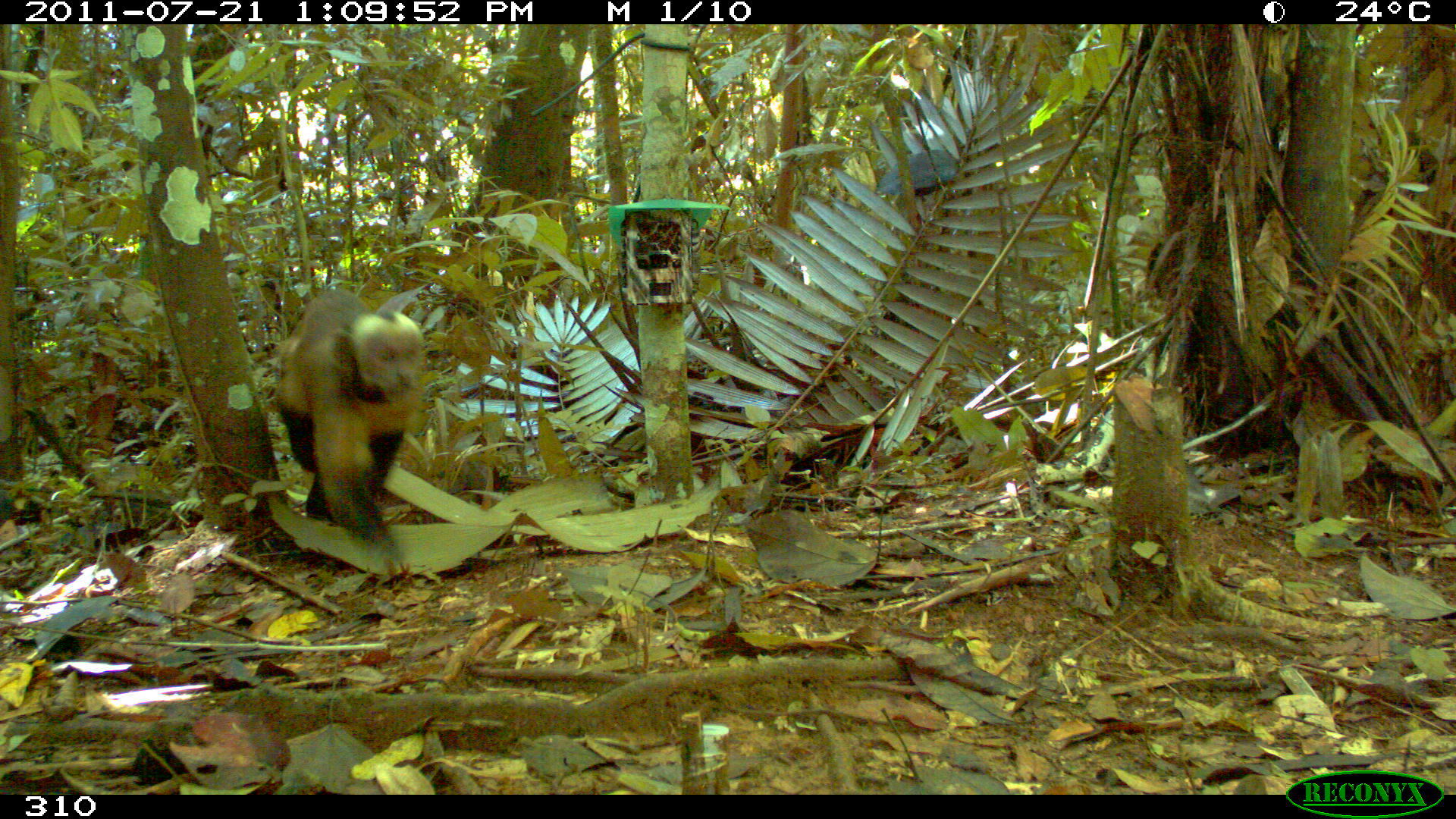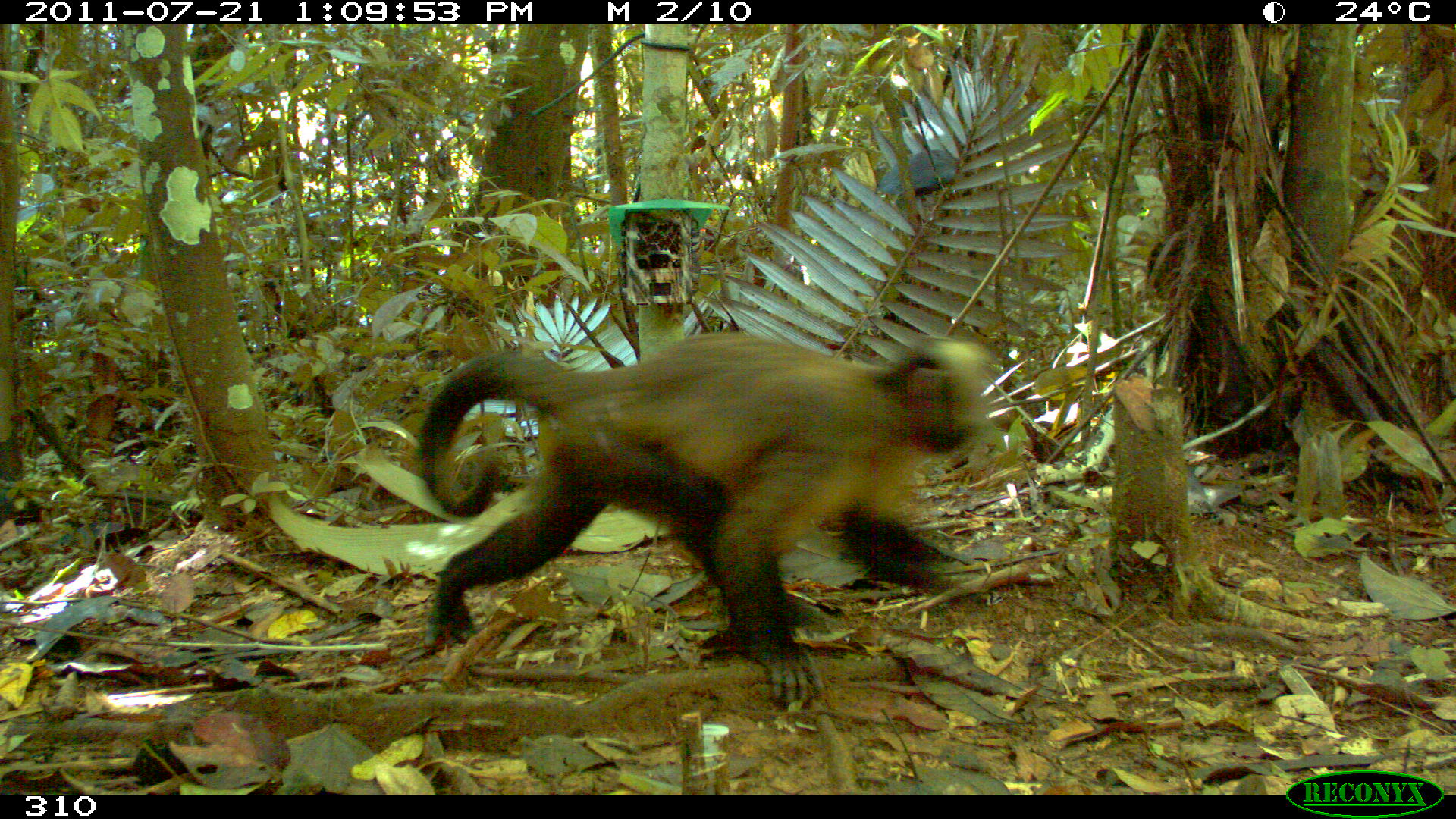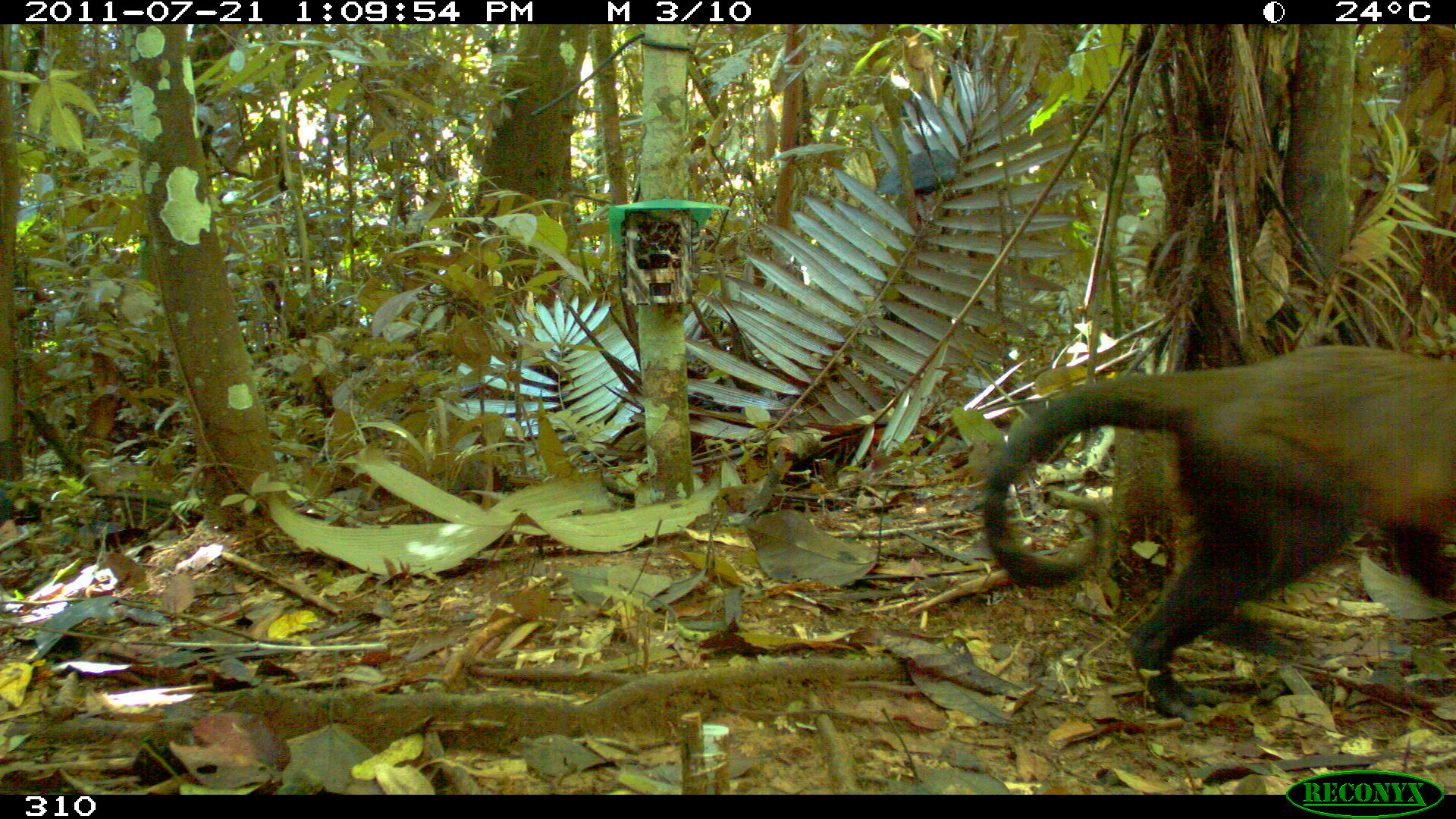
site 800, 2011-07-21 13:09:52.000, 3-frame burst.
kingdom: Animalia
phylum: Chordata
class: Mammalia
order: Primates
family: Cebidae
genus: Sapajus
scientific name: Sapajus apella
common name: tufted capuchin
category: cebus apella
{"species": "cebus apella (tufted capuchin) (Sapajus apella)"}